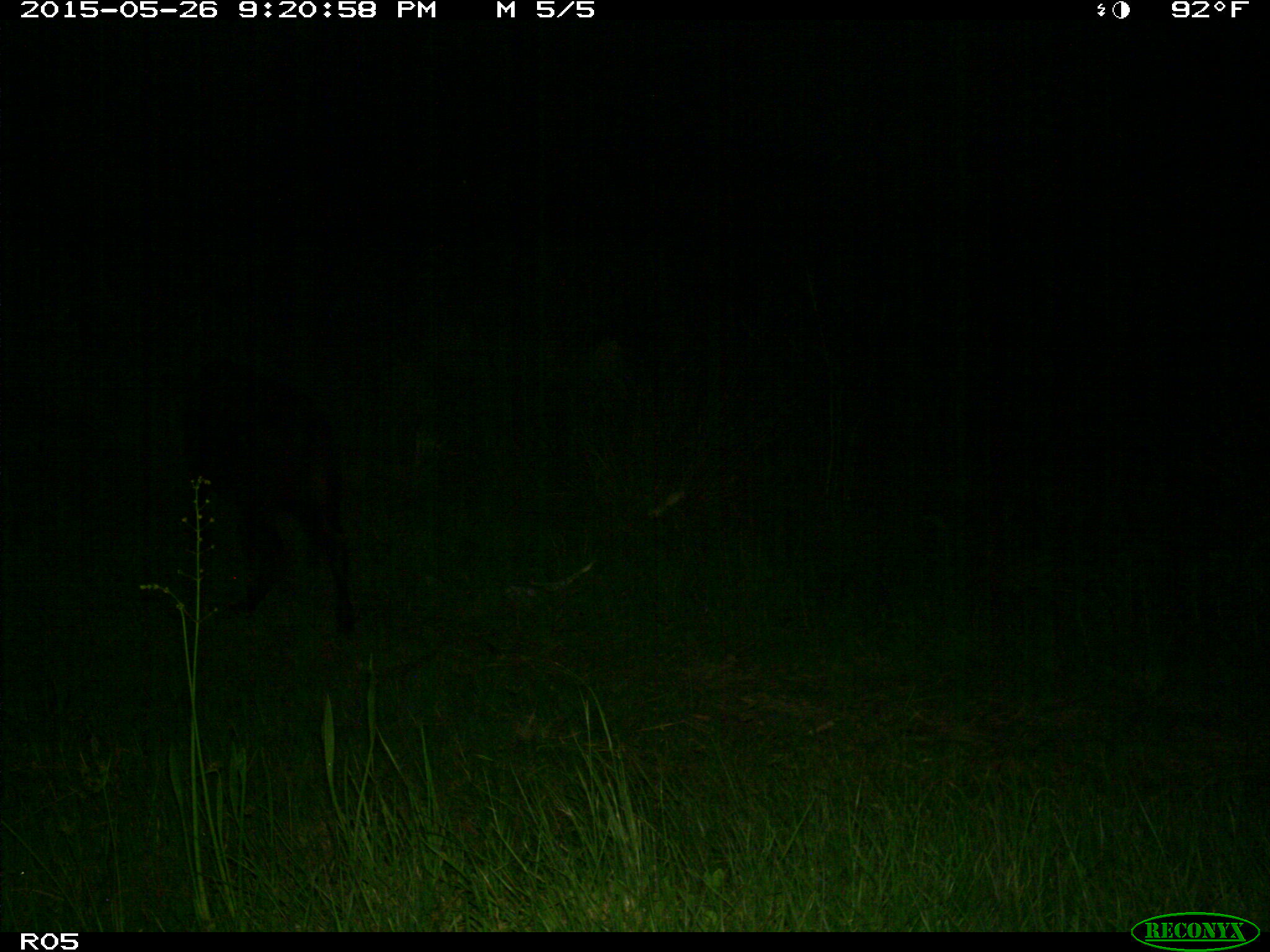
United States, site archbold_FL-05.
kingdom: Animalia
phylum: Chordata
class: Mammalia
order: Artiodactyla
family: Bovidae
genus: Bos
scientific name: Bos taurus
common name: domestic cow